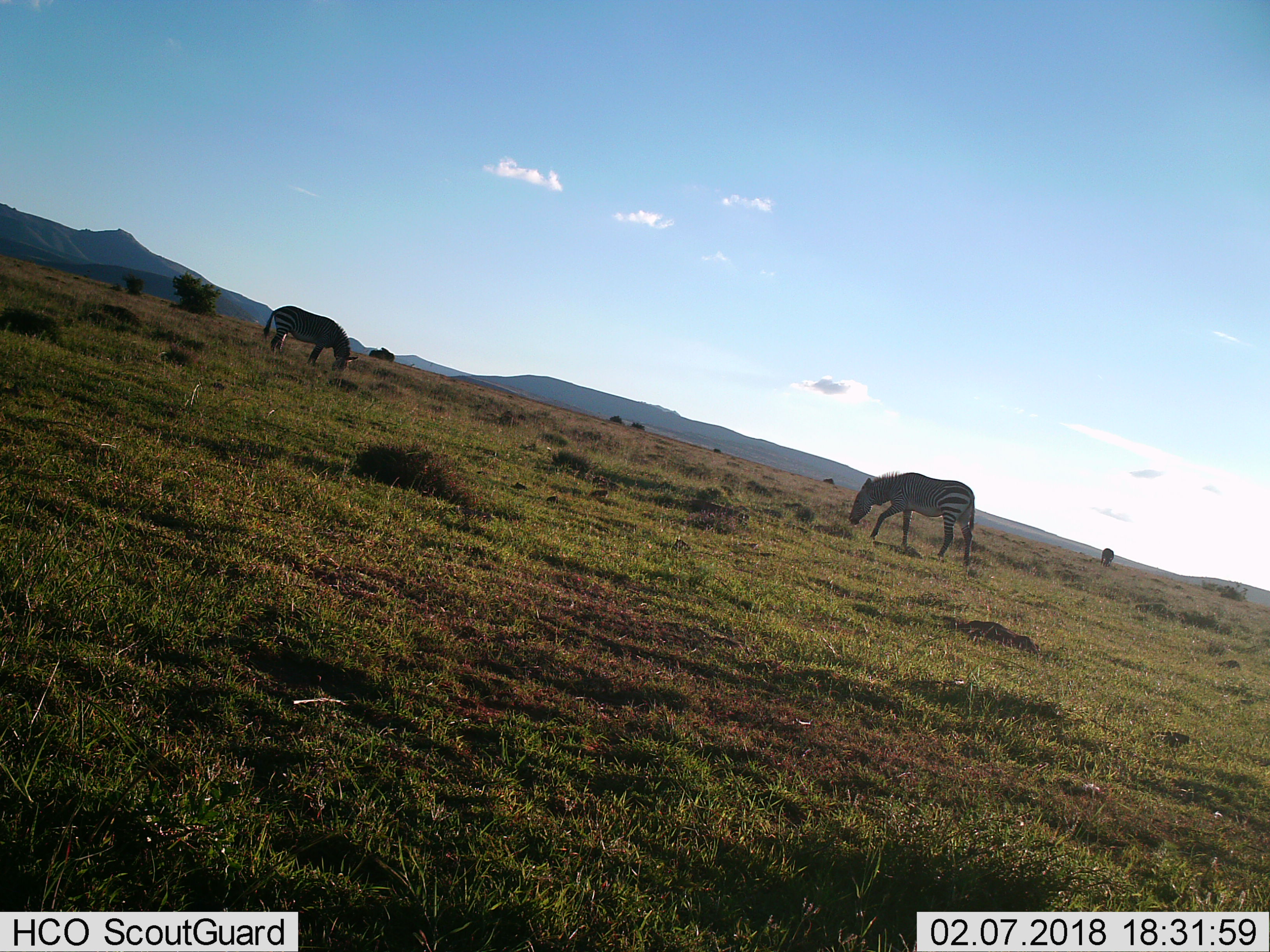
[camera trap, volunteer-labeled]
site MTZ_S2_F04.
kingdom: Animalia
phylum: Chordata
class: Mammalia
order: Perissodactyla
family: Equidae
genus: Equus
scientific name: Equus zebra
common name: mountain zebra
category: zebramountain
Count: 3.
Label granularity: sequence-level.